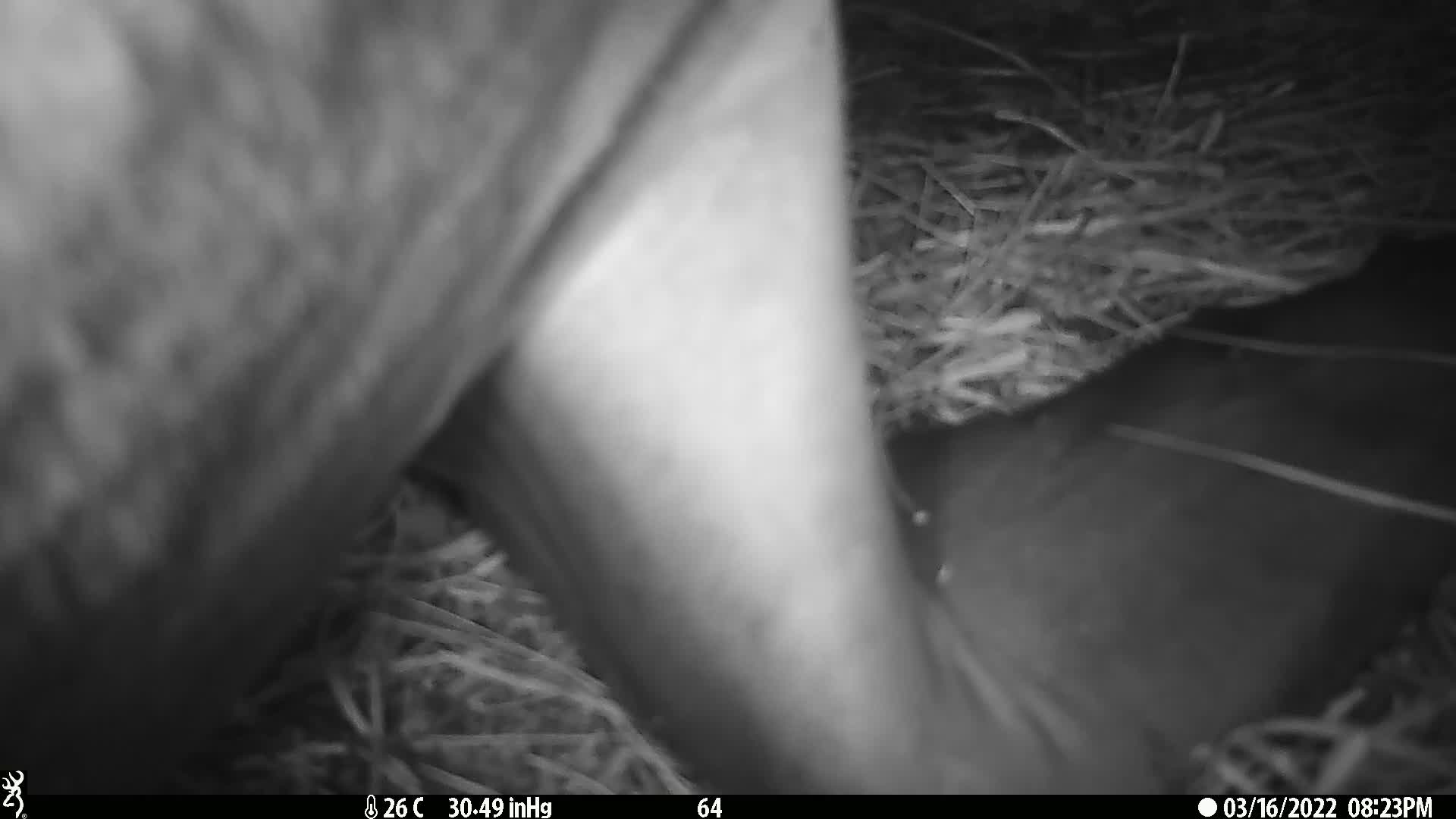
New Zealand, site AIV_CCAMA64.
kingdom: Animalia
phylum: Chordata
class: Mammalia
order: Carnivora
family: Otariidae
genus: Phocarctos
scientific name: Phocarctos hookeri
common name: new zealand sea lion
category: sealion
Sealion (new zealand sea lion) (Phocarctos hookeri).